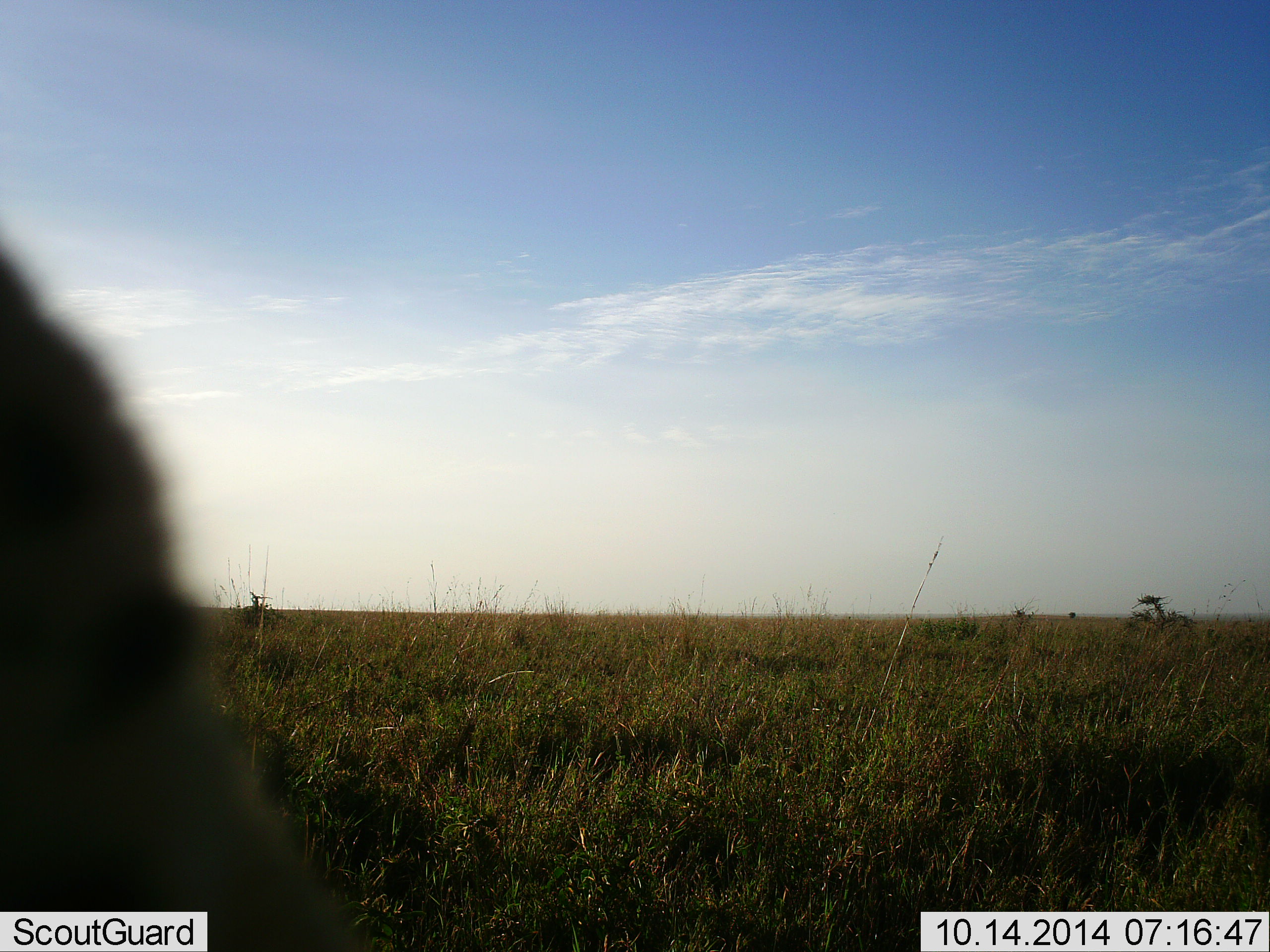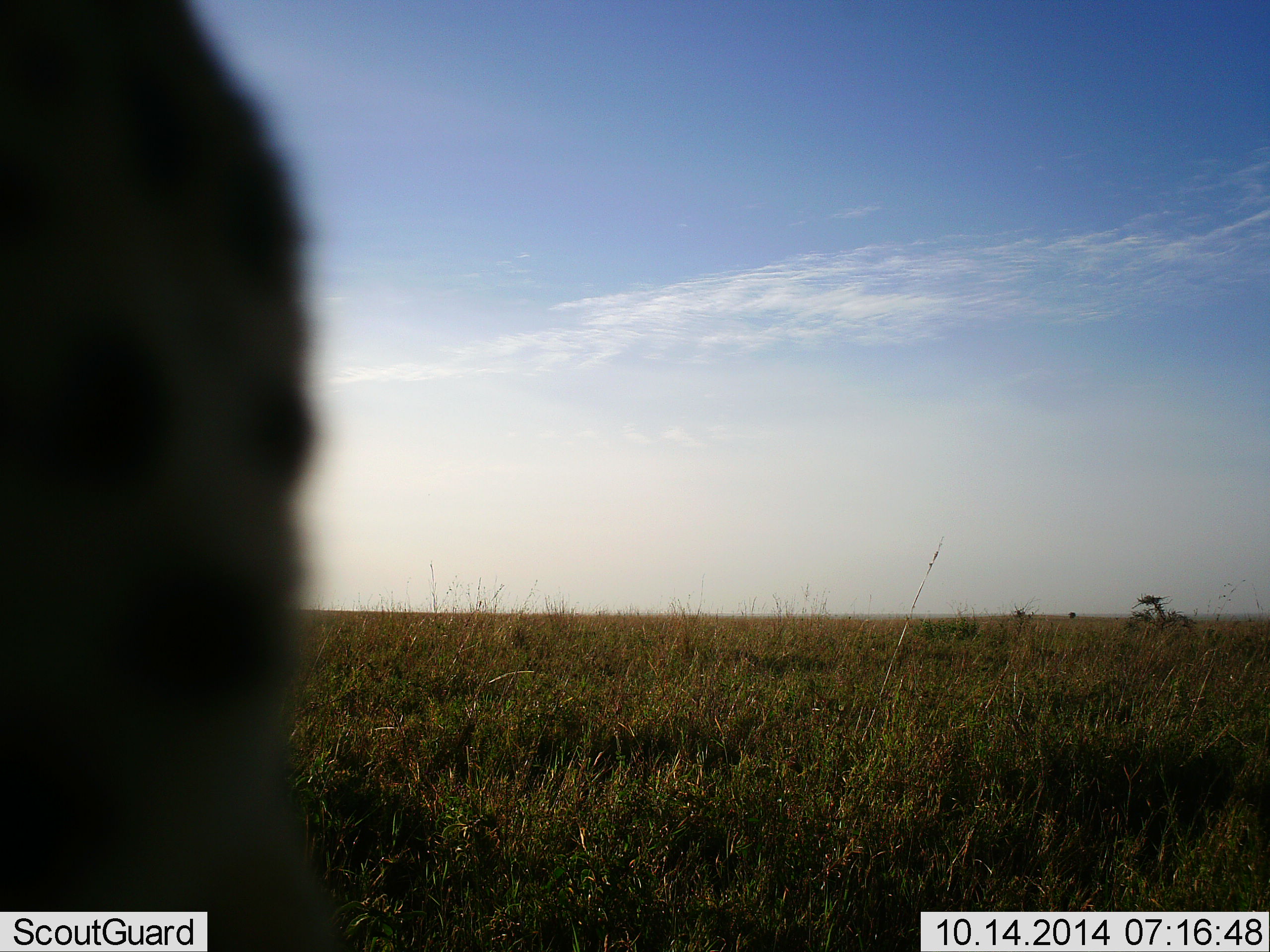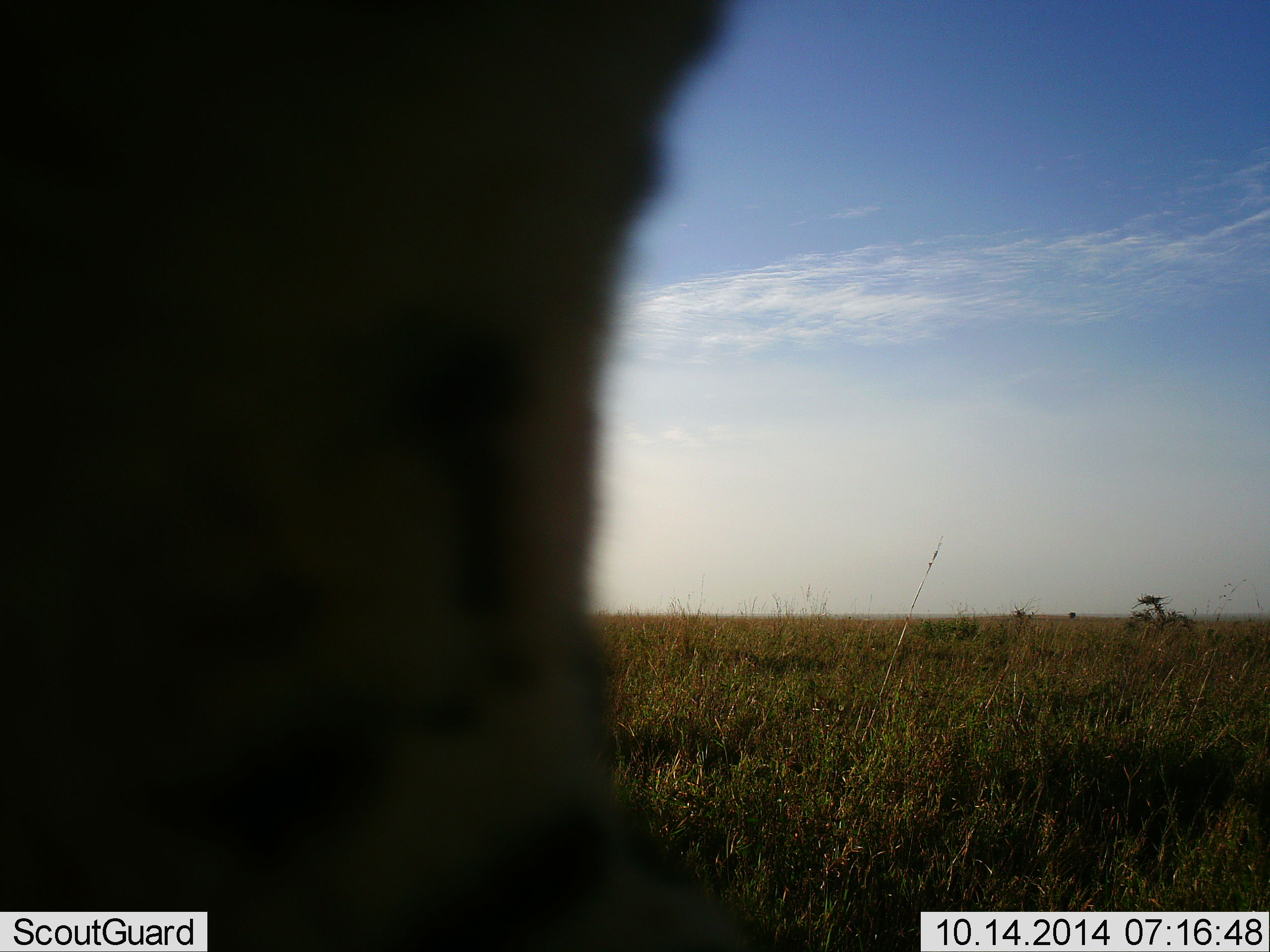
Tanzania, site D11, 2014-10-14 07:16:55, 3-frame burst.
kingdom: Animalia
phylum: Chordata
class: Mammalia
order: Carnivora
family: Felidae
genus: Acinonyx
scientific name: Acinonyx jubatus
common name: cheetah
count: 1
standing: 29%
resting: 0%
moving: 71%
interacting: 0%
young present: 0%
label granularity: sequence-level